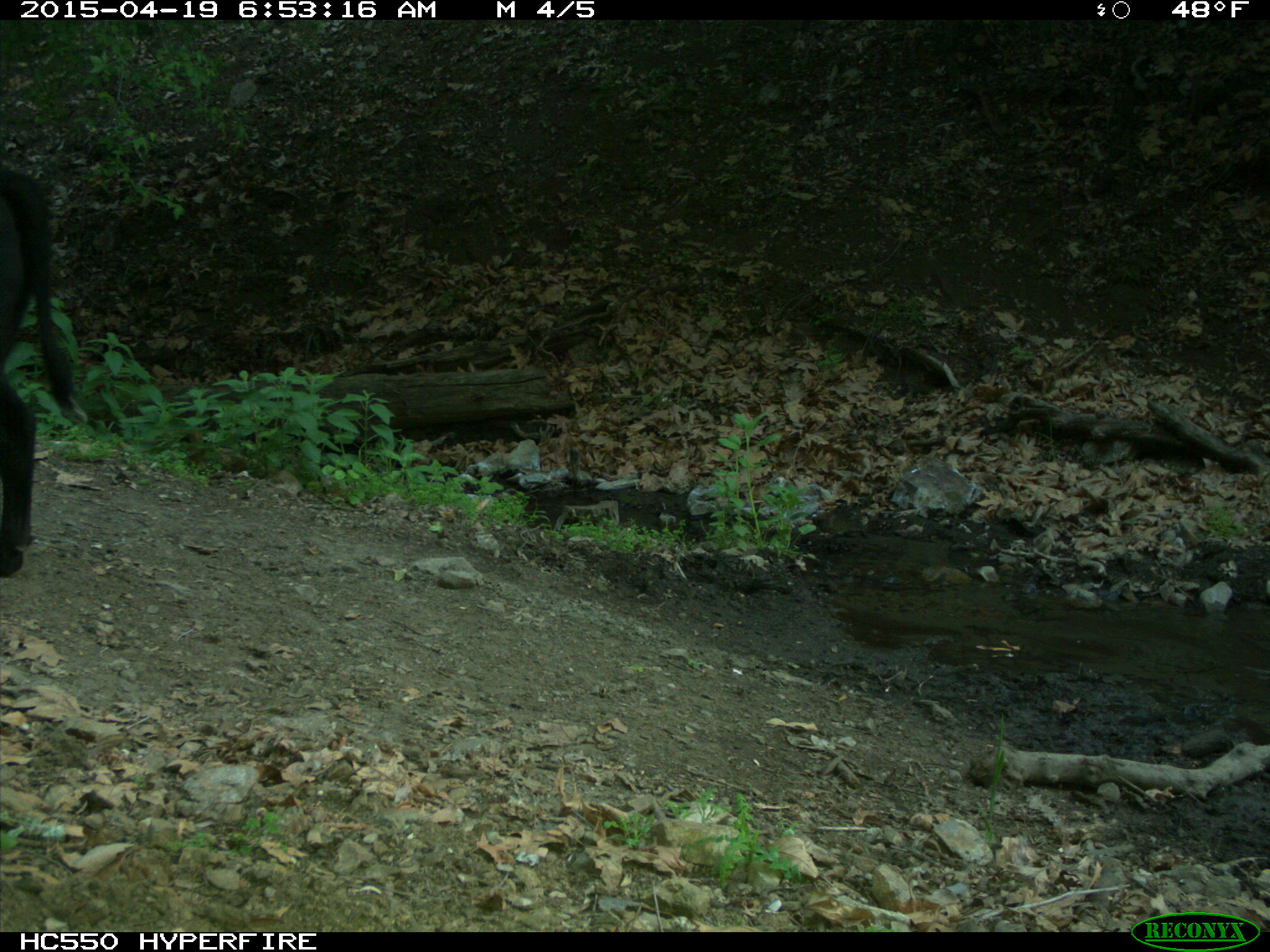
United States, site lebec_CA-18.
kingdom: Animalia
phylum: Chordata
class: Mammalia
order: Artiodactyla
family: Bovidae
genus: Bos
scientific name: Bos taurus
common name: domestic cow